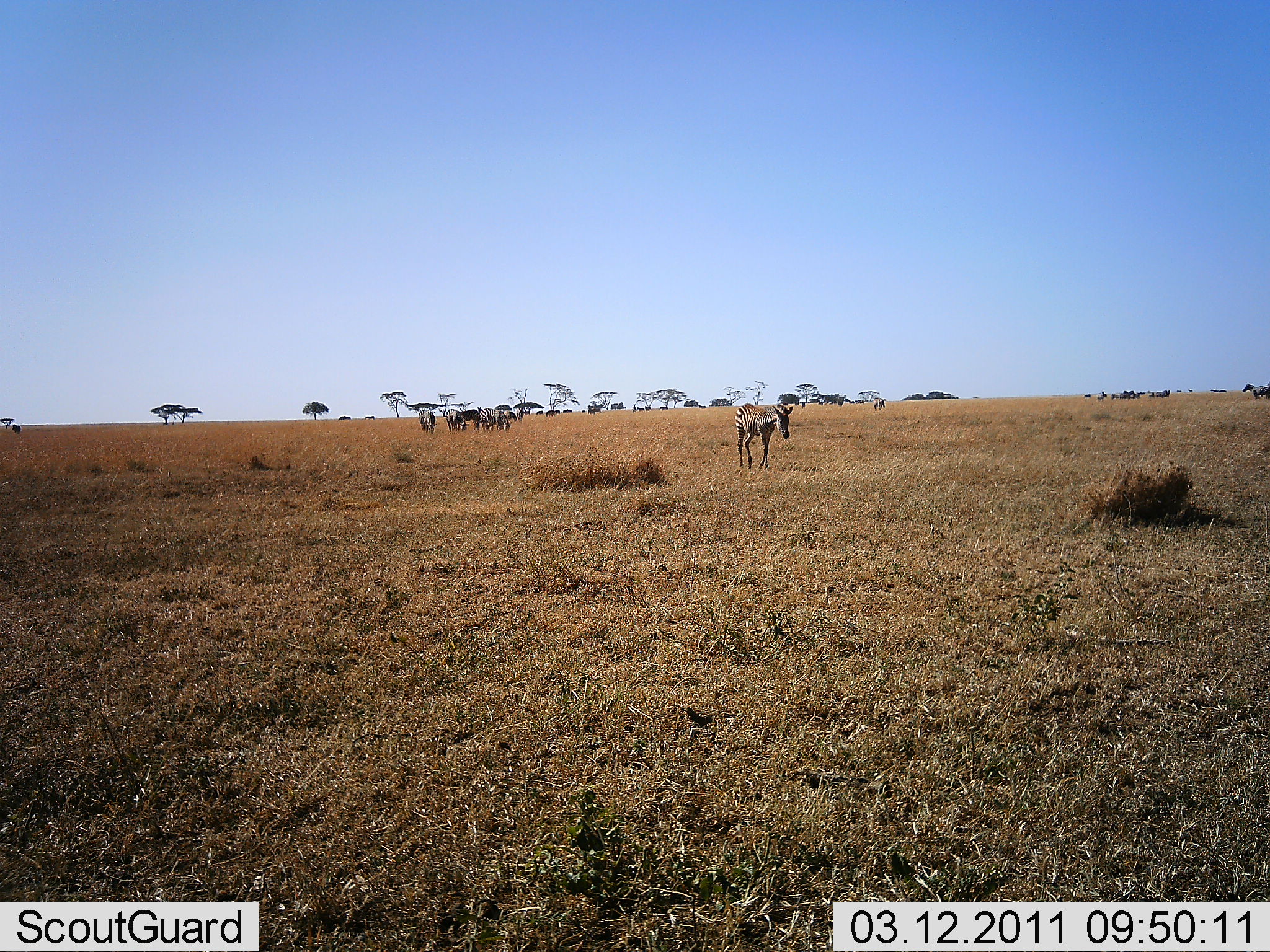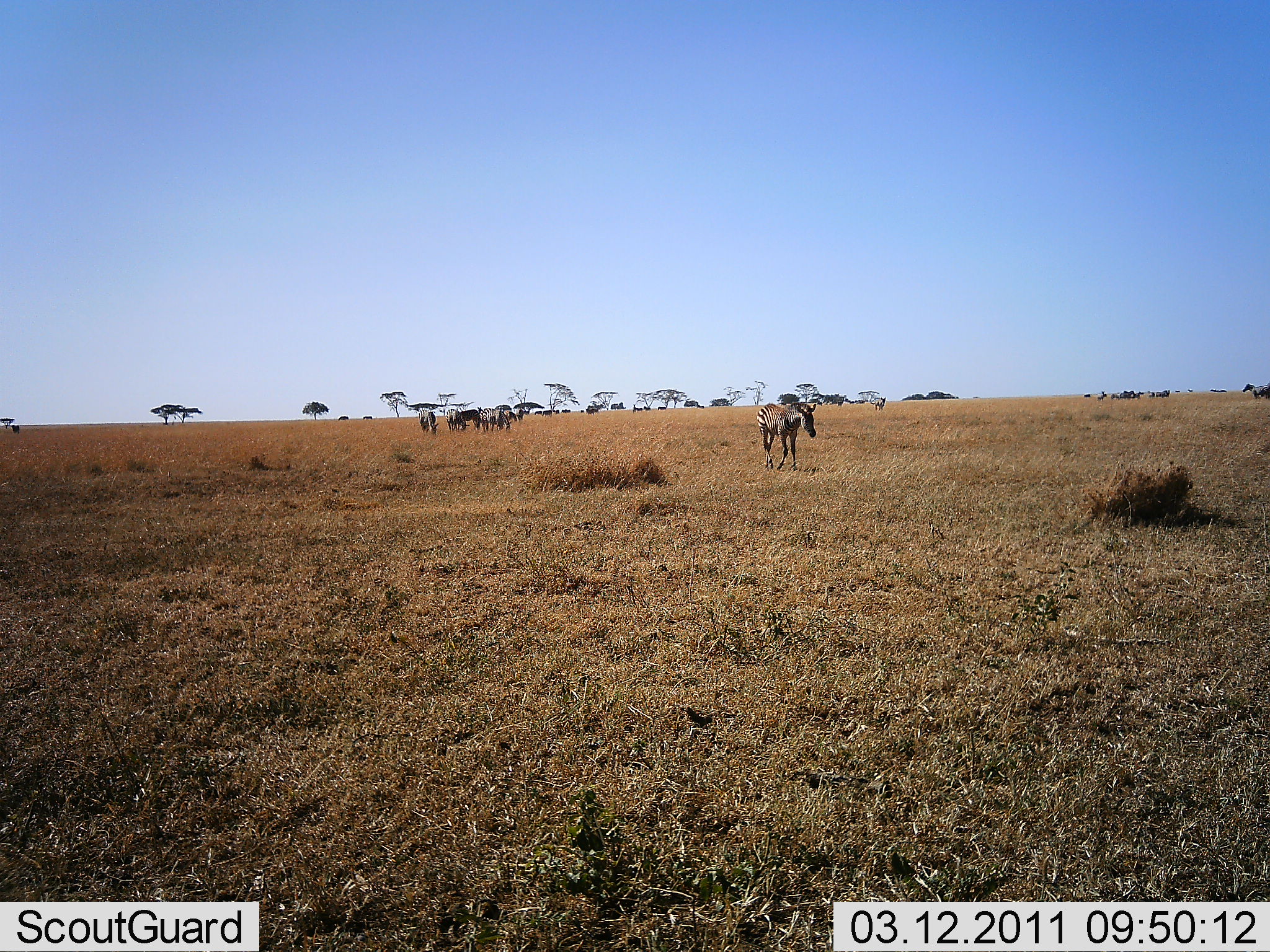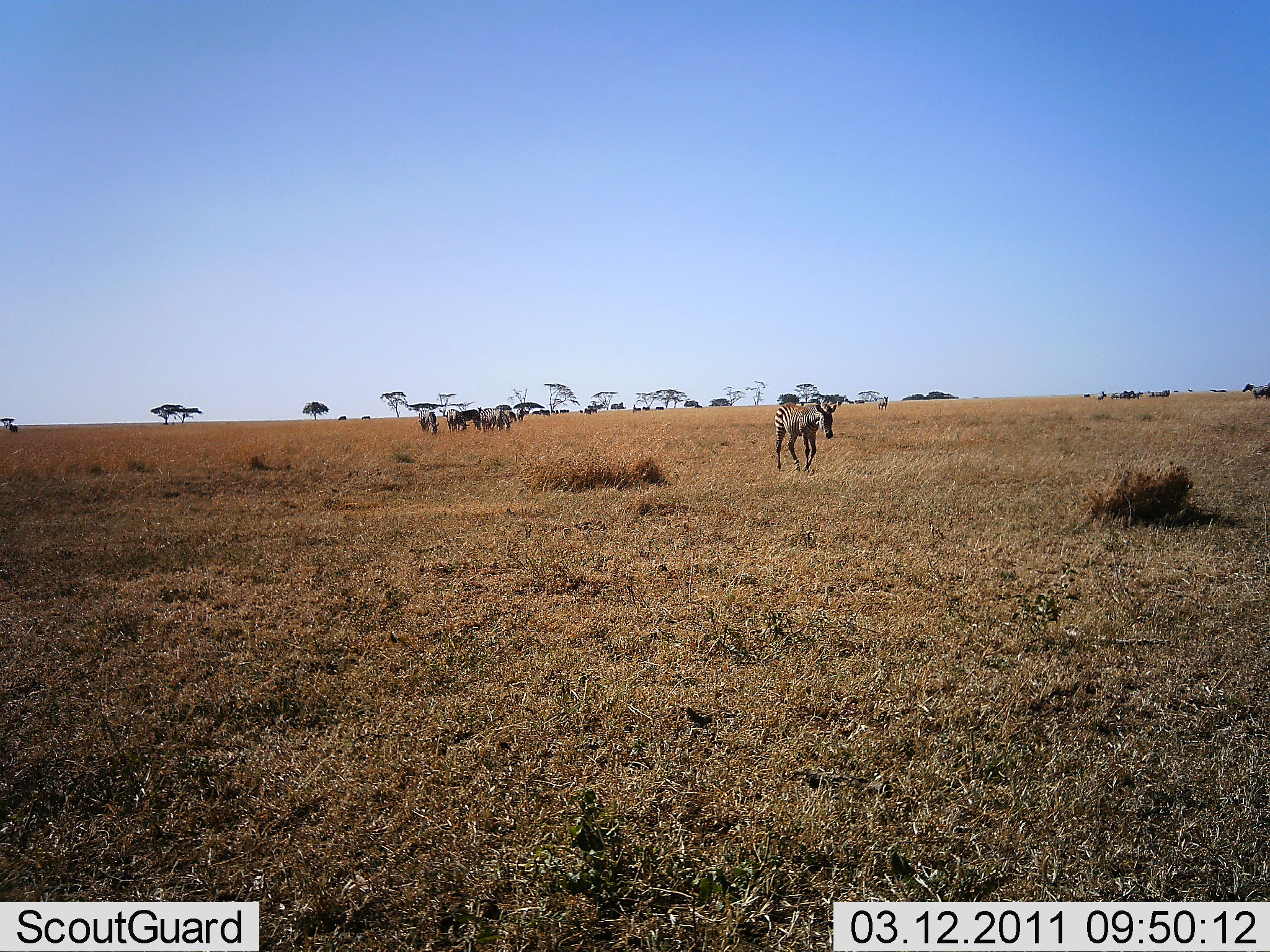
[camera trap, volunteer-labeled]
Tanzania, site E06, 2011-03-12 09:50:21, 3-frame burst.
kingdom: Animalia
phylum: Chordata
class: Mammalia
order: Perissodactyla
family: Equidae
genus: Equus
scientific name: Equus quagga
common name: plains zebra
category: zebra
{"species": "zebra (plains zebra) (Equus quagga)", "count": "11-50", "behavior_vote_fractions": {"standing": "46%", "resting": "8%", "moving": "85%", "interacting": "8%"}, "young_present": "0%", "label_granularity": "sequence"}